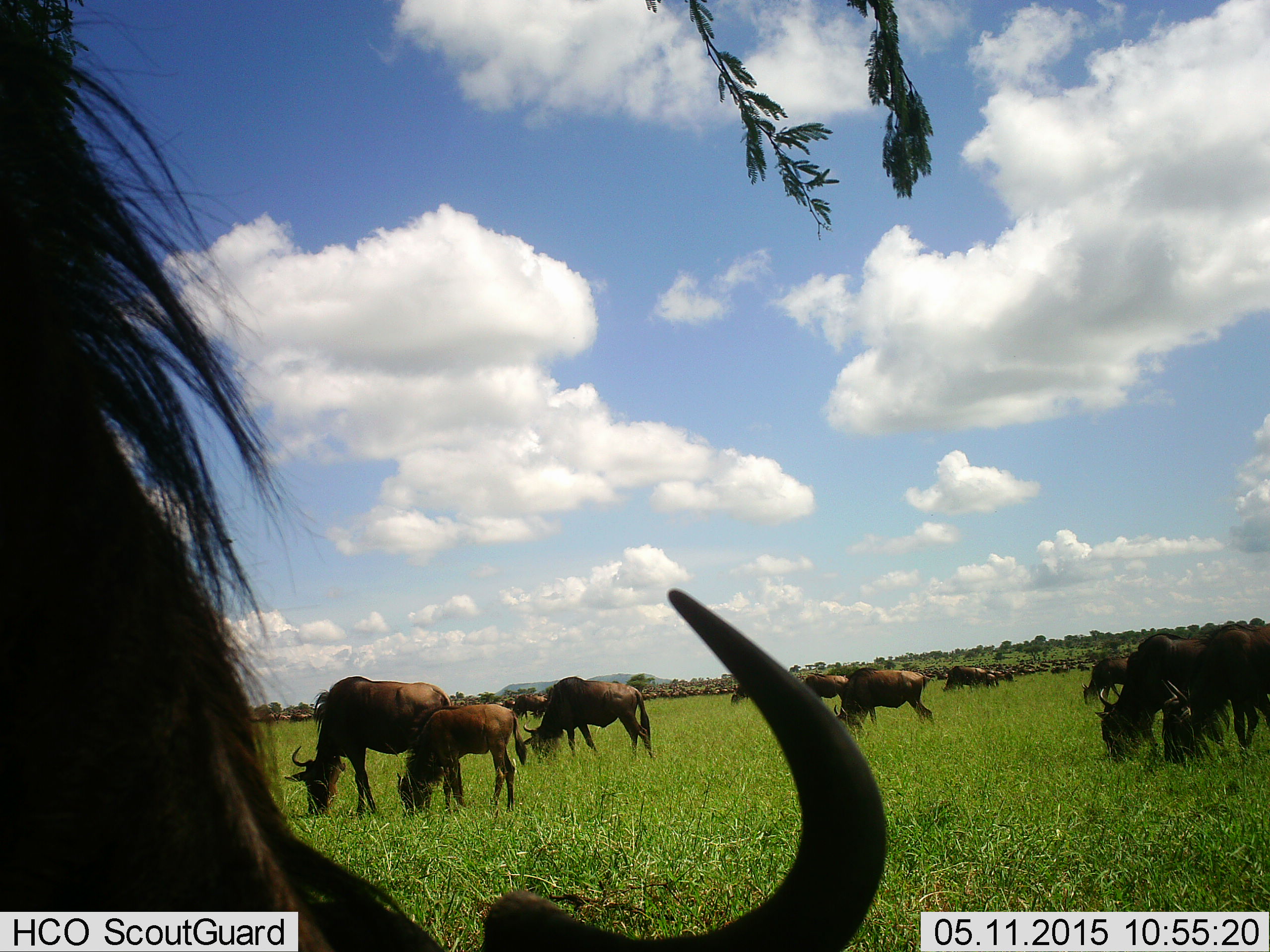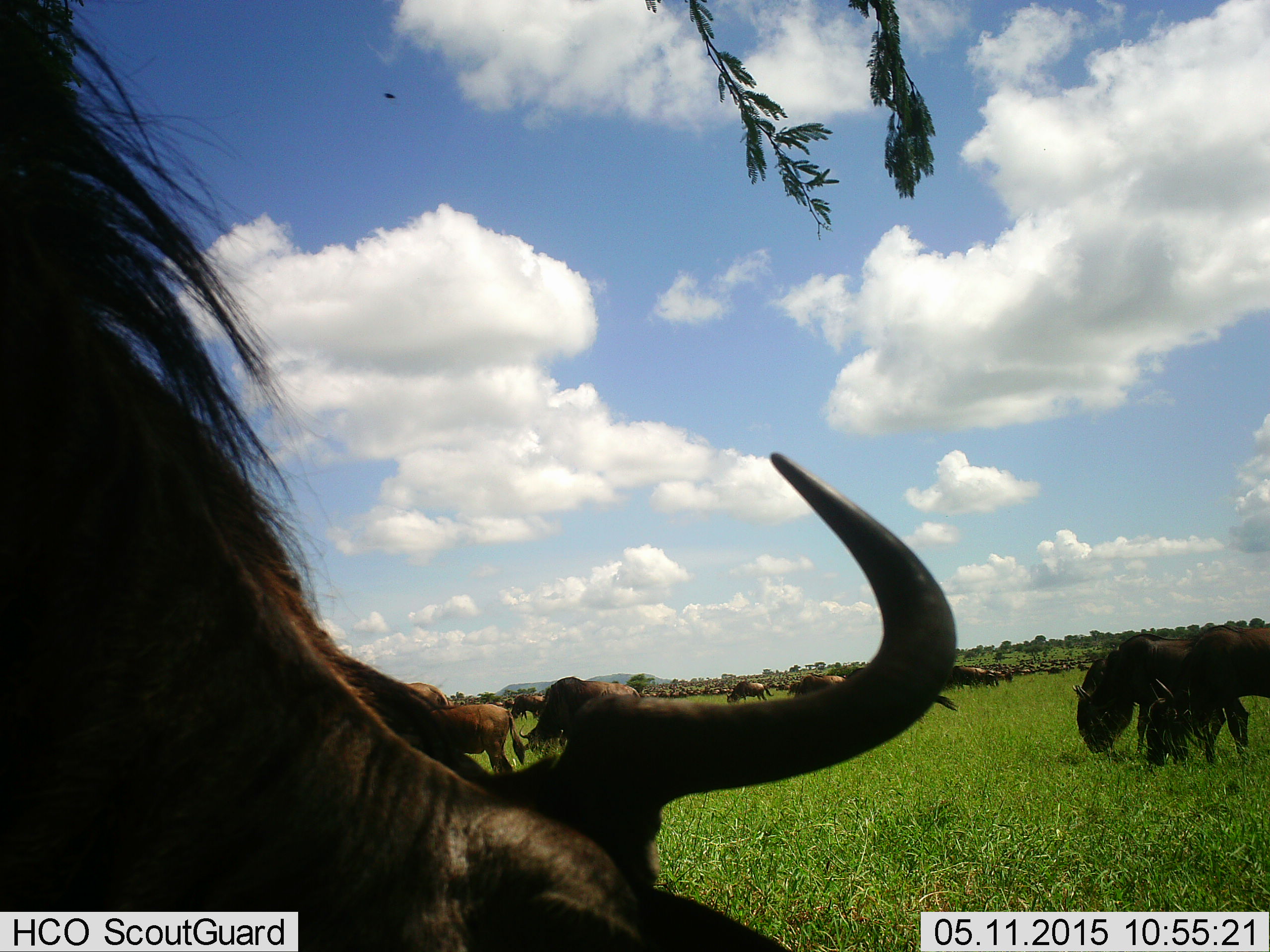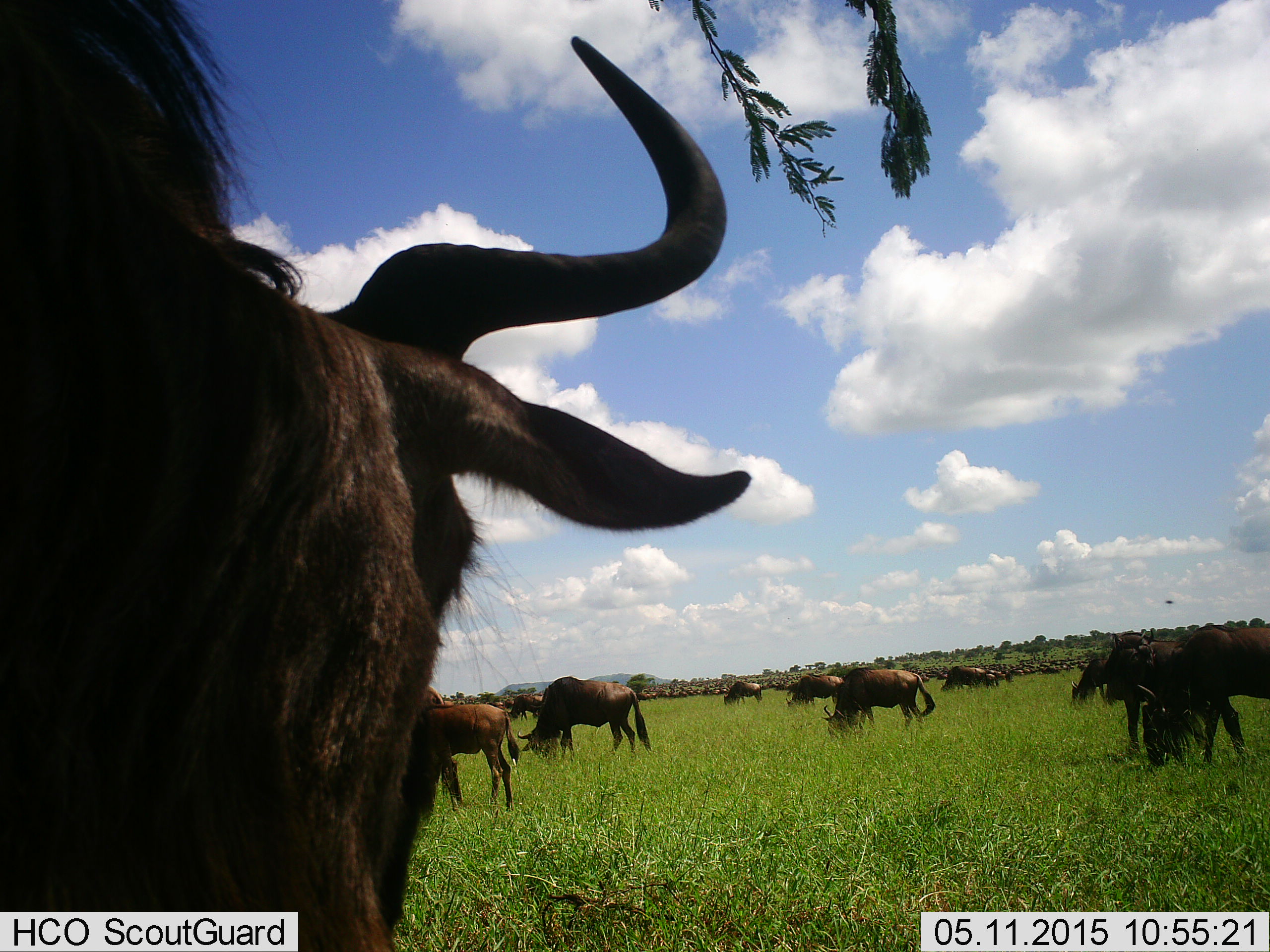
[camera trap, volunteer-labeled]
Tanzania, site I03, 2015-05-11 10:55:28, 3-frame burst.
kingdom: Animalia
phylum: Chordata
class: Mammalia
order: Artiodactyla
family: Bovidae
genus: Connochaetes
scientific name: Connochaetes taurinus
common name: blue wildebeest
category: wildebeest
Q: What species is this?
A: Wildebeest (blue wildebeest) (Connochaetes taurinus).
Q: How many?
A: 11-50.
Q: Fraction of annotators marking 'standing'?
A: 30%.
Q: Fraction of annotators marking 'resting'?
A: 0%.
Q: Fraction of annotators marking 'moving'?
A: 30%.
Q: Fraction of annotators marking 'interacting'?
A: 0%.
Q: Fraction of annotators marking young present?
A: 40%.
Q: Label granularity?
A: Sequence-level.